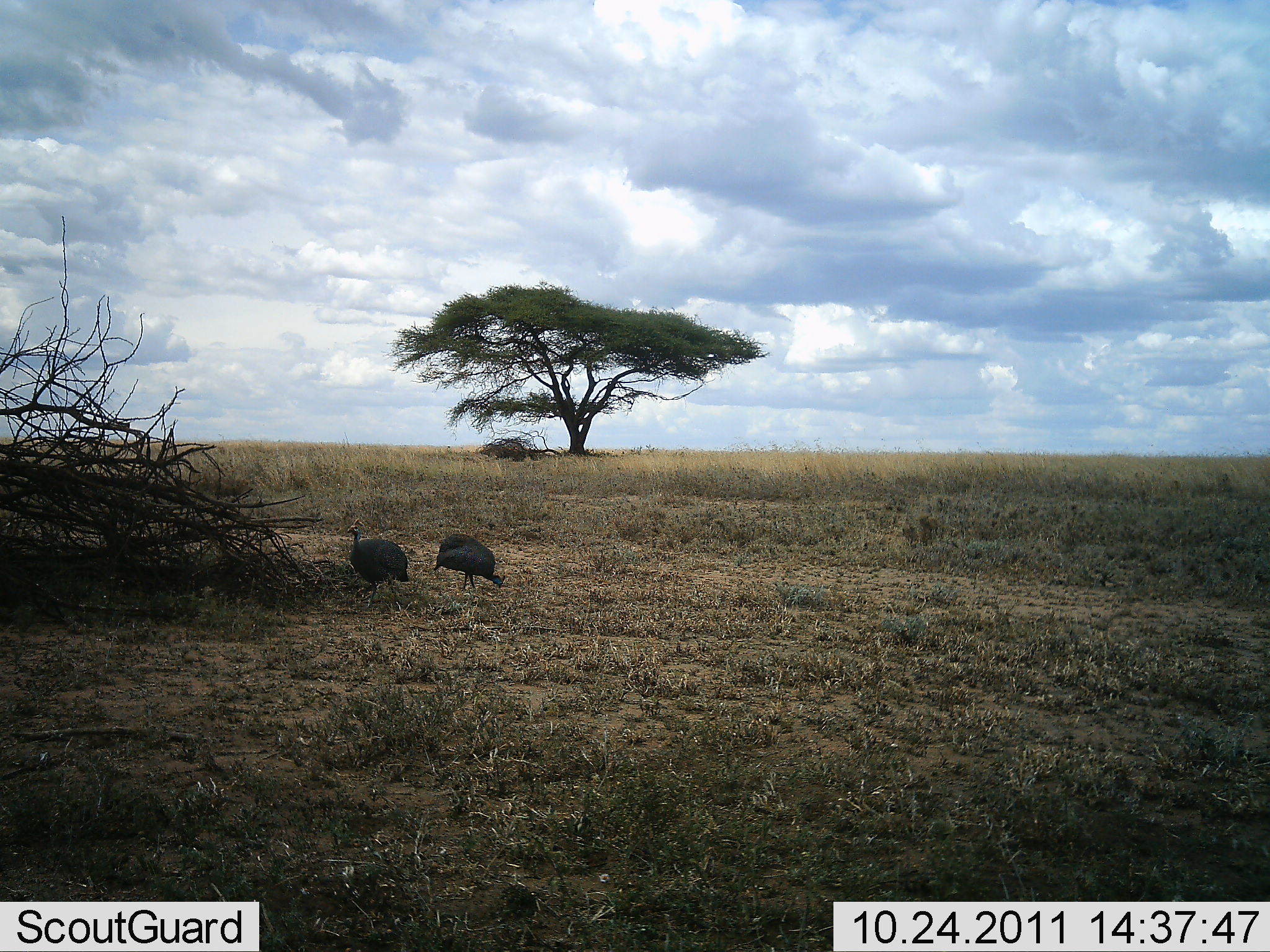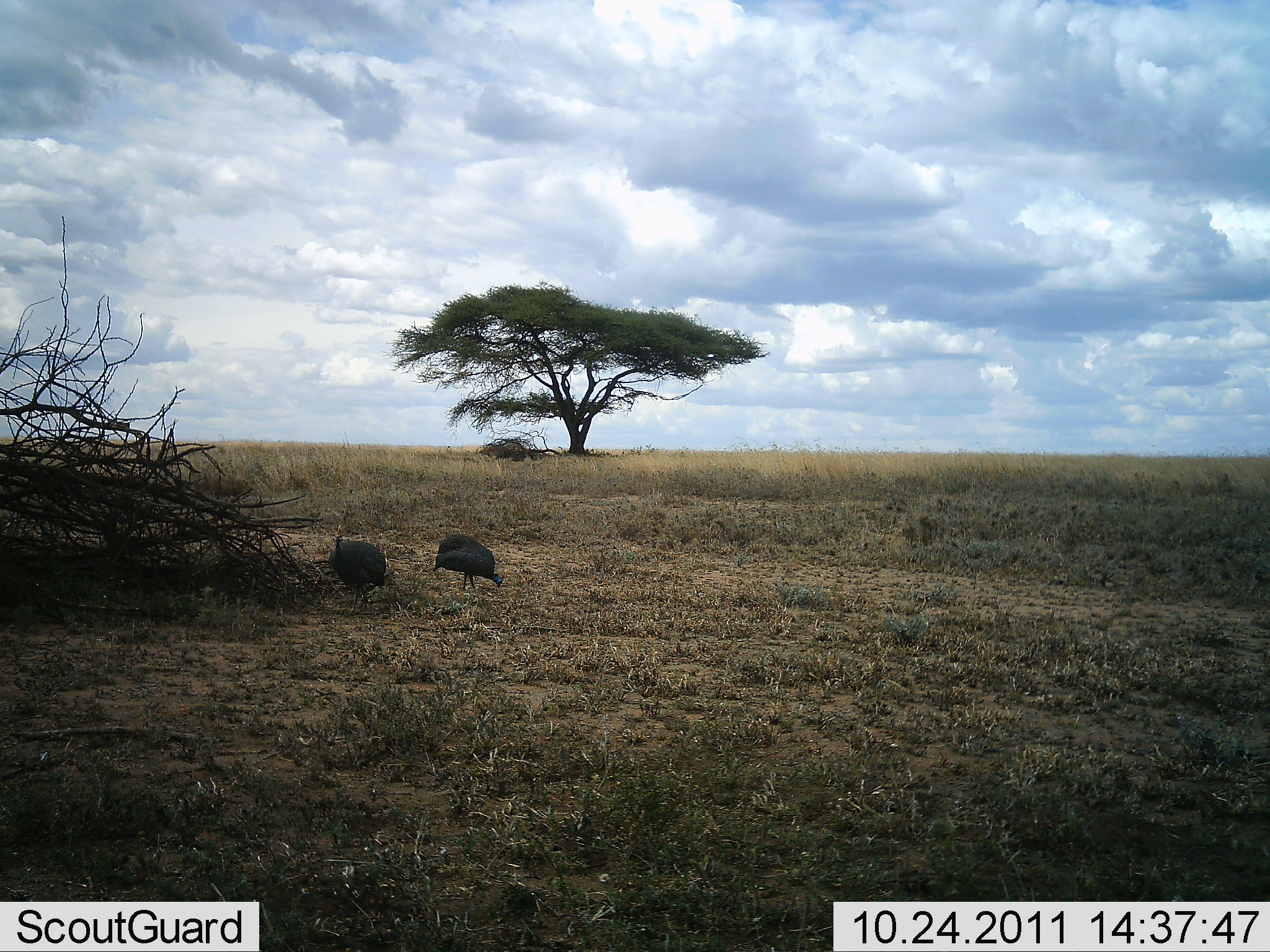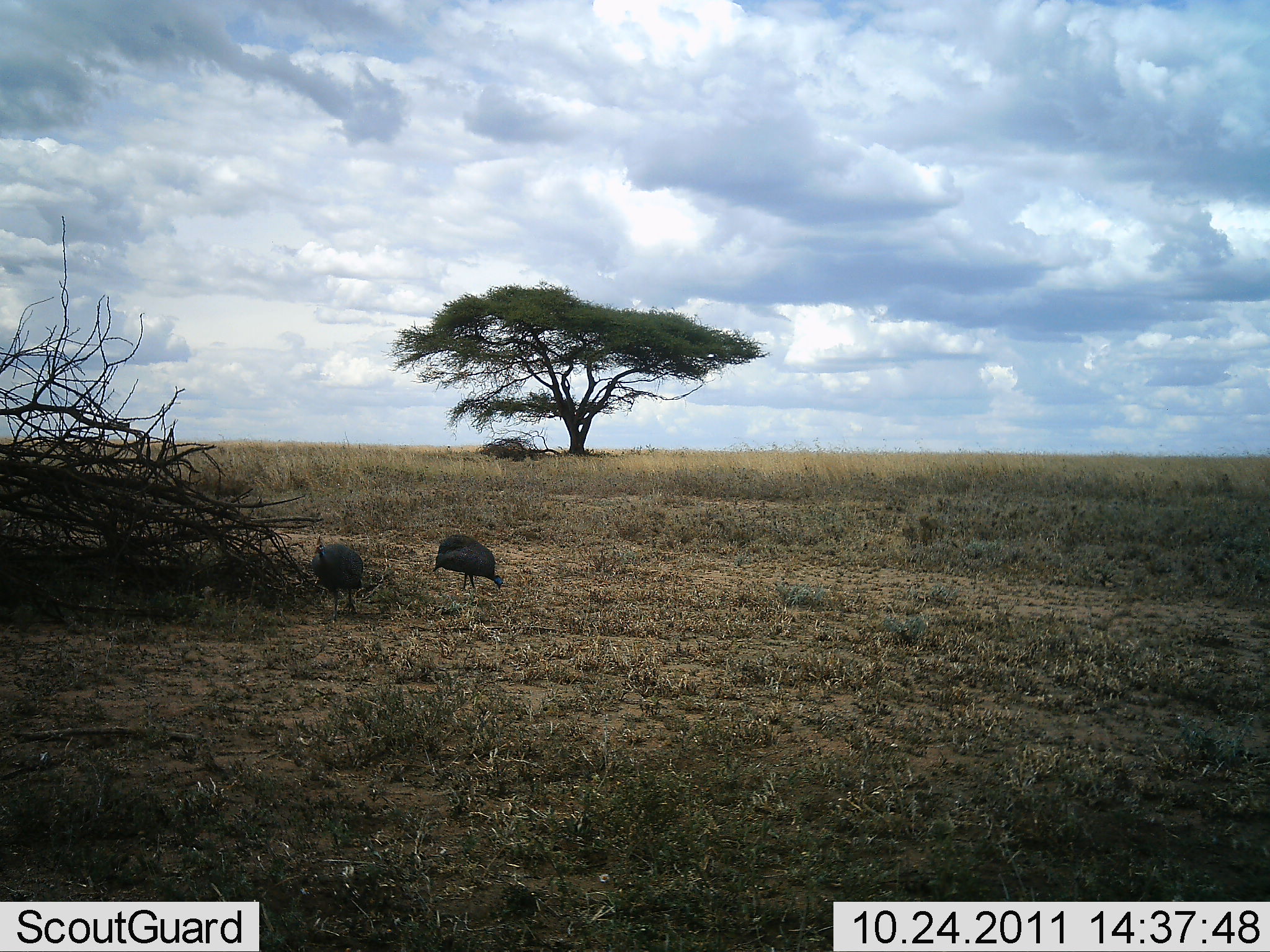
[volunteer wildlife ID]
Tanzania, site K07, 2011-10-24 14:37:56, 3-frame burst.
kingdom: Animalia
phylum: Chordata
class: Aves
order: Galliformes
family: Numididae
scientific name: Numididae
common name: guinea fowl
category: guineafowl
Guineafowl (guinea fowl) (Numididae), count 2. Behavior (volunteer vote fractions): standing 36%, resting 0%, moving 91%, interacting 0%. Young present (vote fraction): 0%. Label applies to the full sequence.